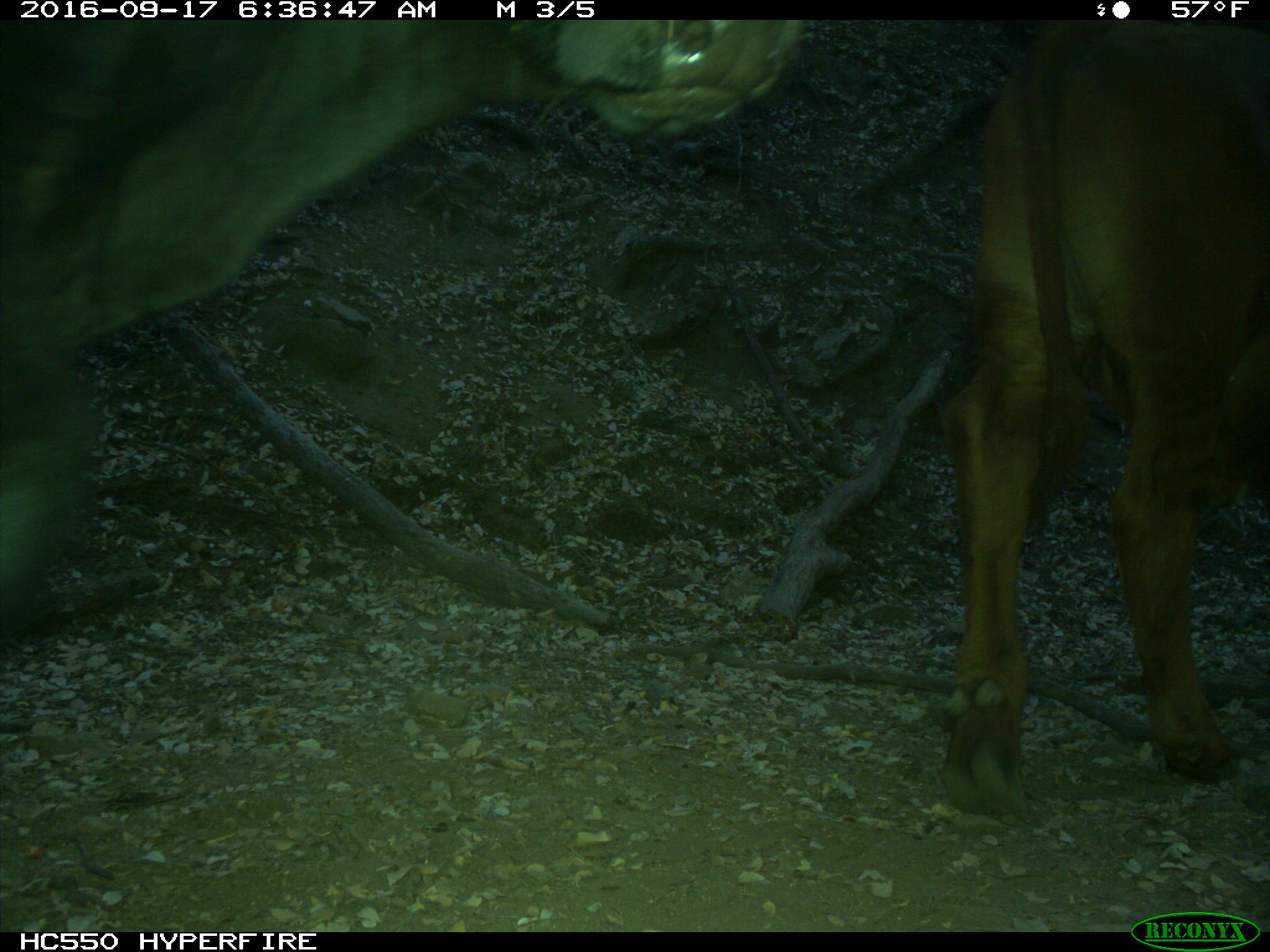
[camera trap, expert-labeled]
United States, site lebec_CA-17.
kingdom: Animalia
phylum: Chordata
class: Mammalia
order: Artiodactyla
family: Bovidae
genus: Bos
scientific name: Bos taurus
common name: domestic cow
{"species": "Bos taurus (domestic cow)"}